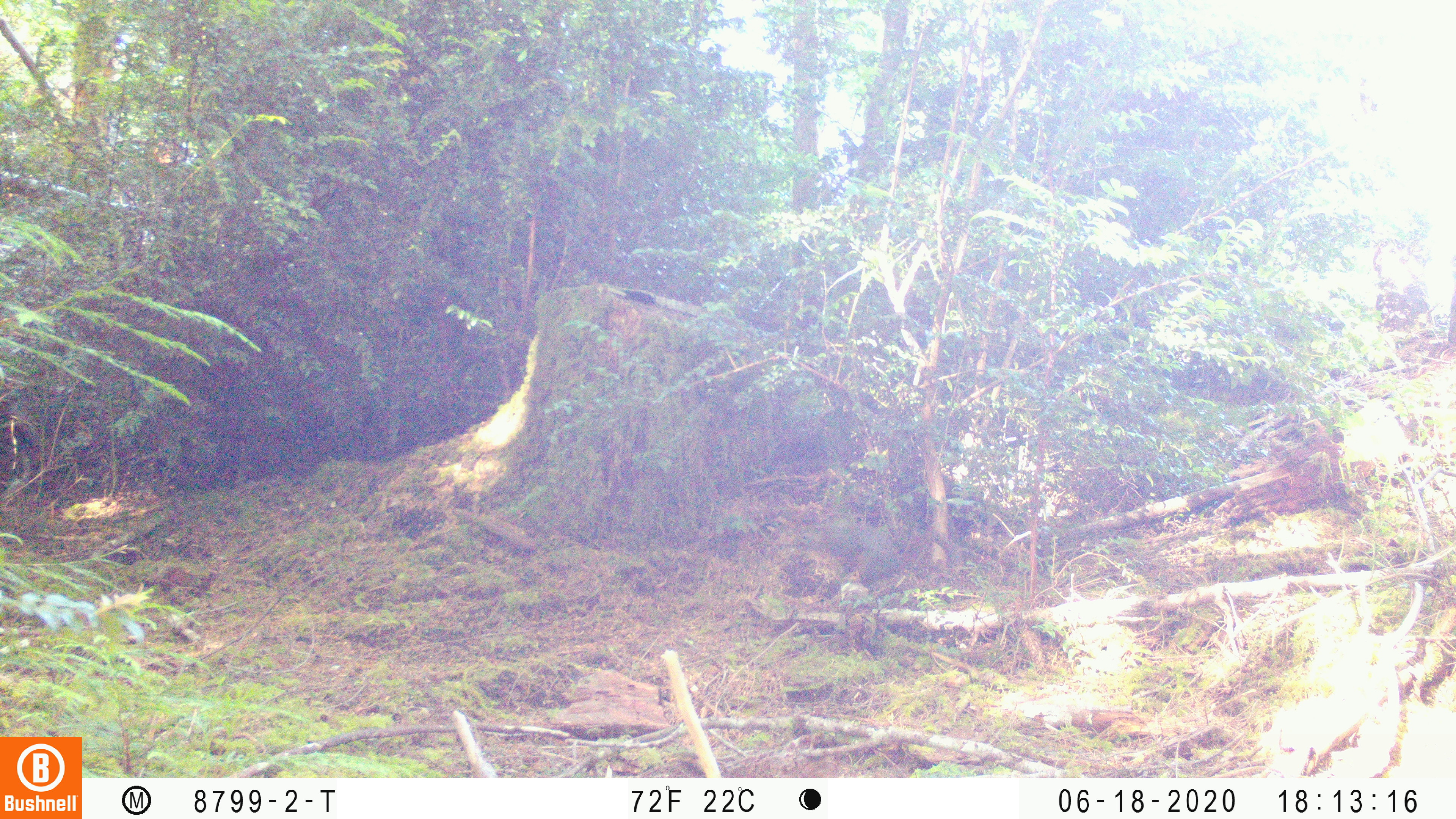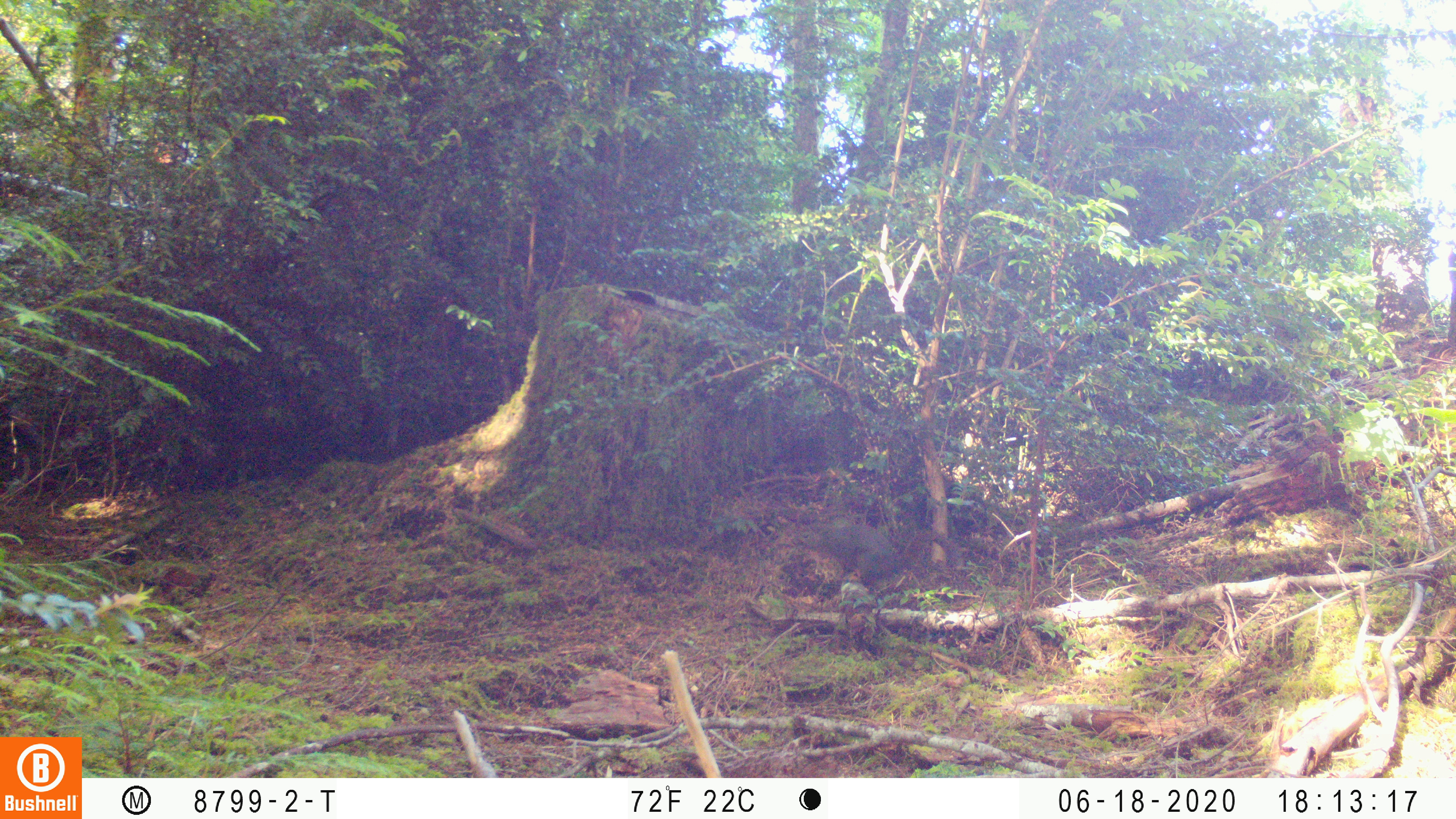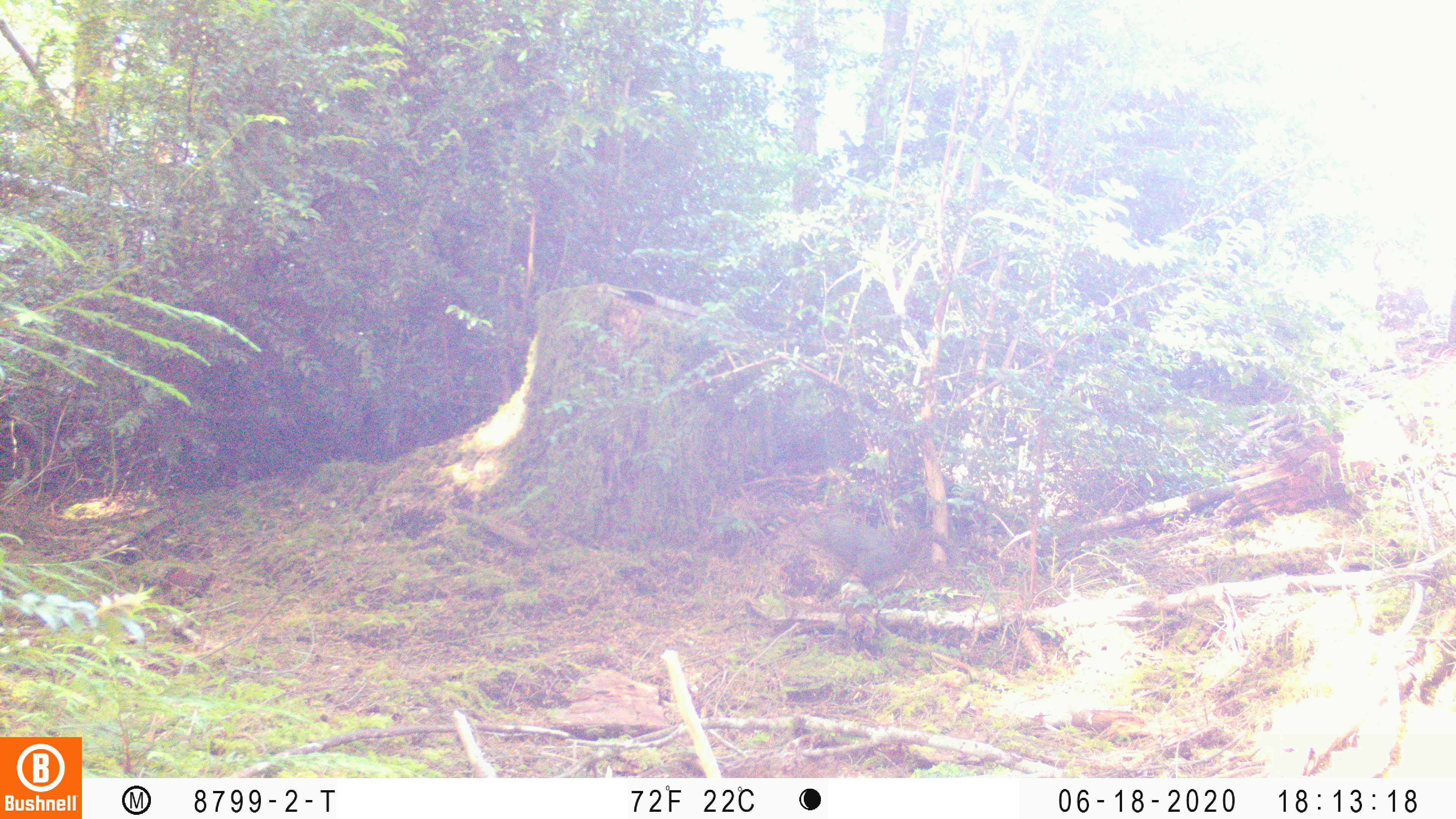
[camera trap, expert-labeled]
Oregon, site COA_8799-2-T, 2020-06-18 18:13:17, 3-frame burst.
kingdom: Animalia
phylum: Chordata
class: Mammalia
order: Rodentia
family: Sciuridae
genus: Tamiasciurus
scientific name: Tamiasciurus douglasii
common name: douglas squirrel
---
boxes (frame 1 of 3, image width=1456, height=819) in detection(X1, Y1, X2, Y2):
douglas squirrel: detection(817, 515, 967, 592)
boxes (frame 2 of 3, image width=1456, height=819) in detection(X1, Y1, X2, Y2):
douglas squirrel: detection(788, 519, 961, 595)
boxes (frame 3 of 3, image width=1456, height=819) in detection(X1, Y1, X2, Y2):
douglas squirrel: detection(808, 515, 962, 589)